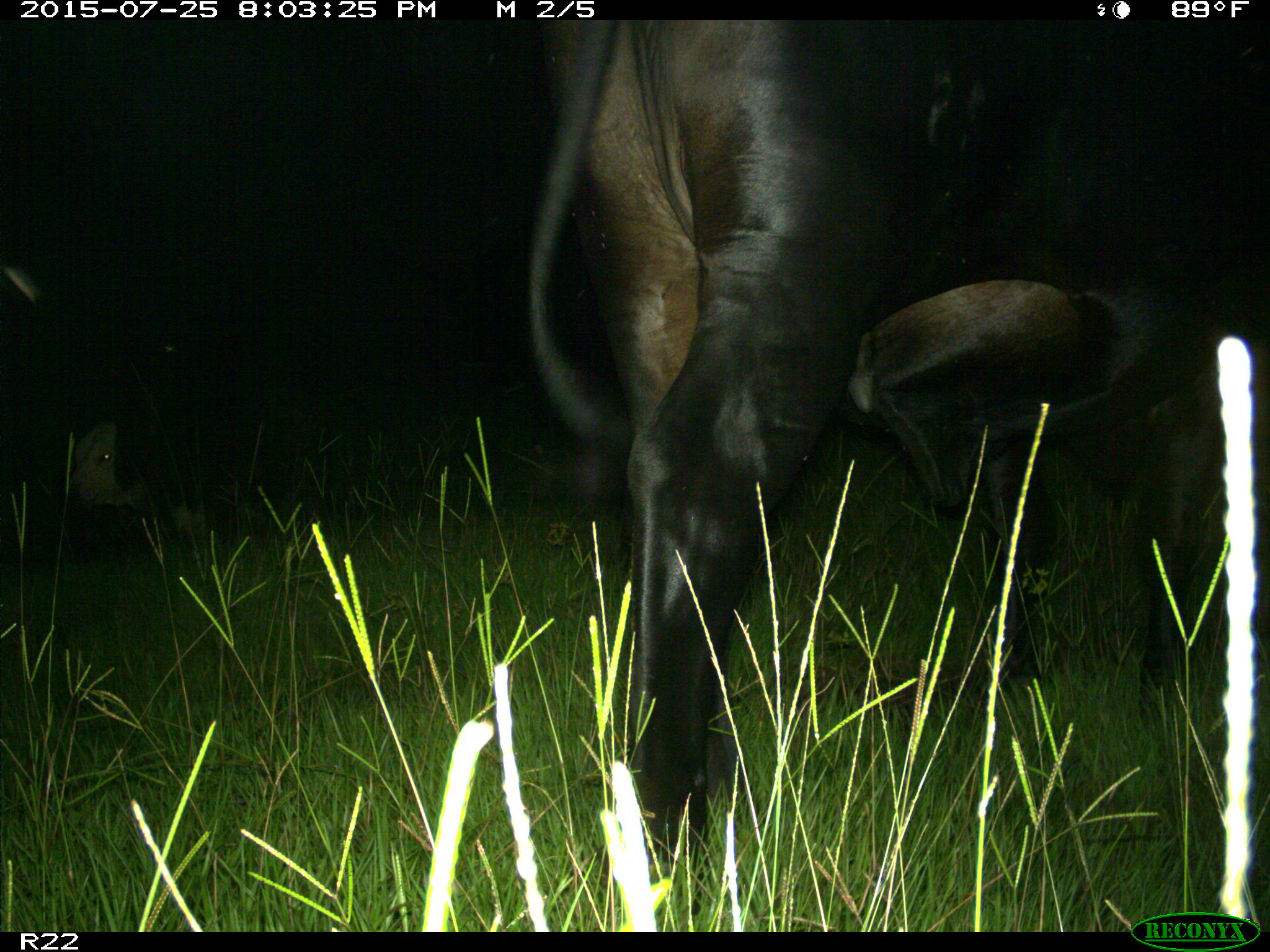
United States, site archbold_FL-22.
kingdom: Animalia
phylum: Chordata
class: Mammalia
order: Artiodactyla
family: Bovidae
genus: Bos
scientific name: Bos taurus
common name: domestic cow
Bos taurus (domestic cow).